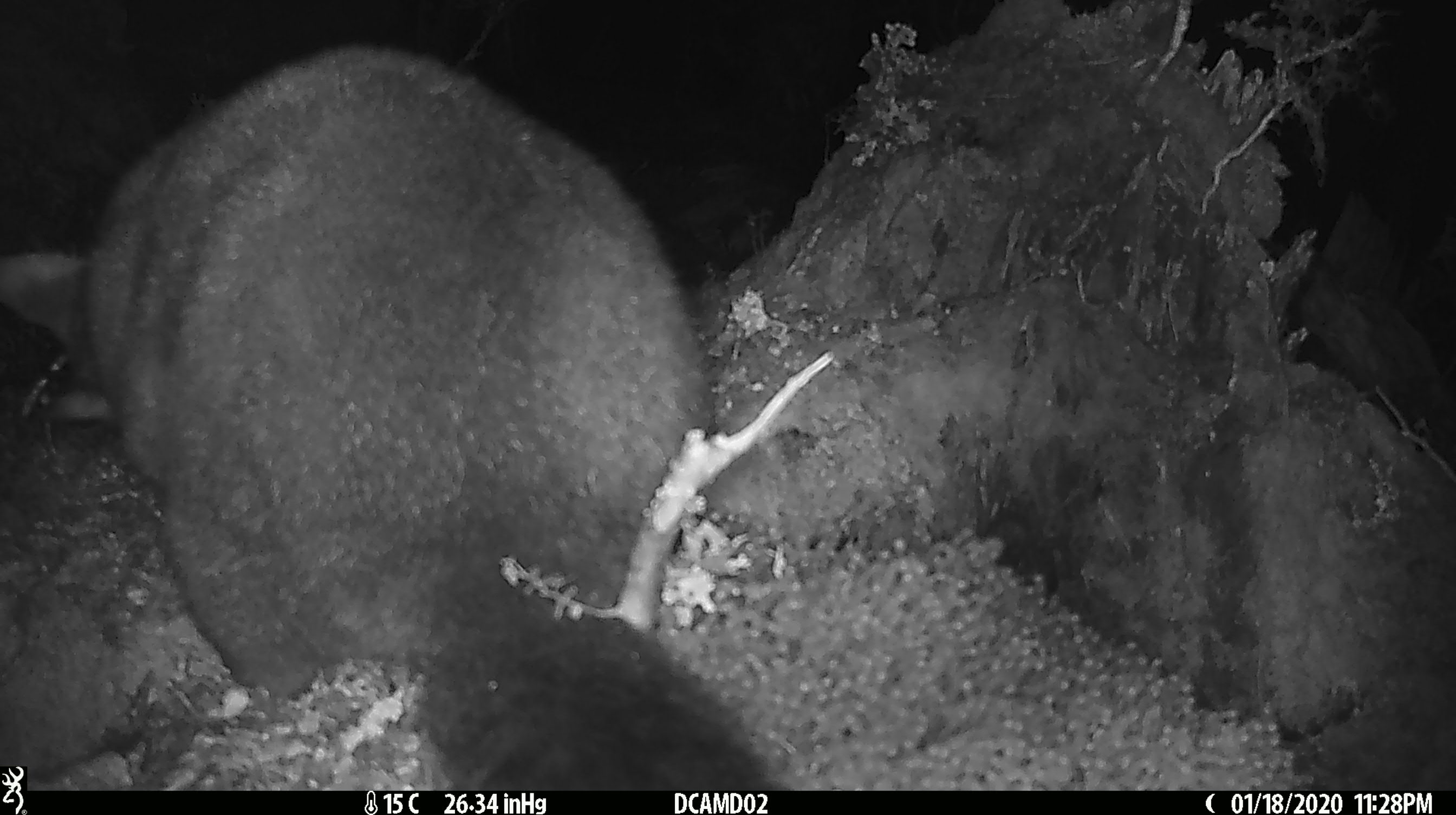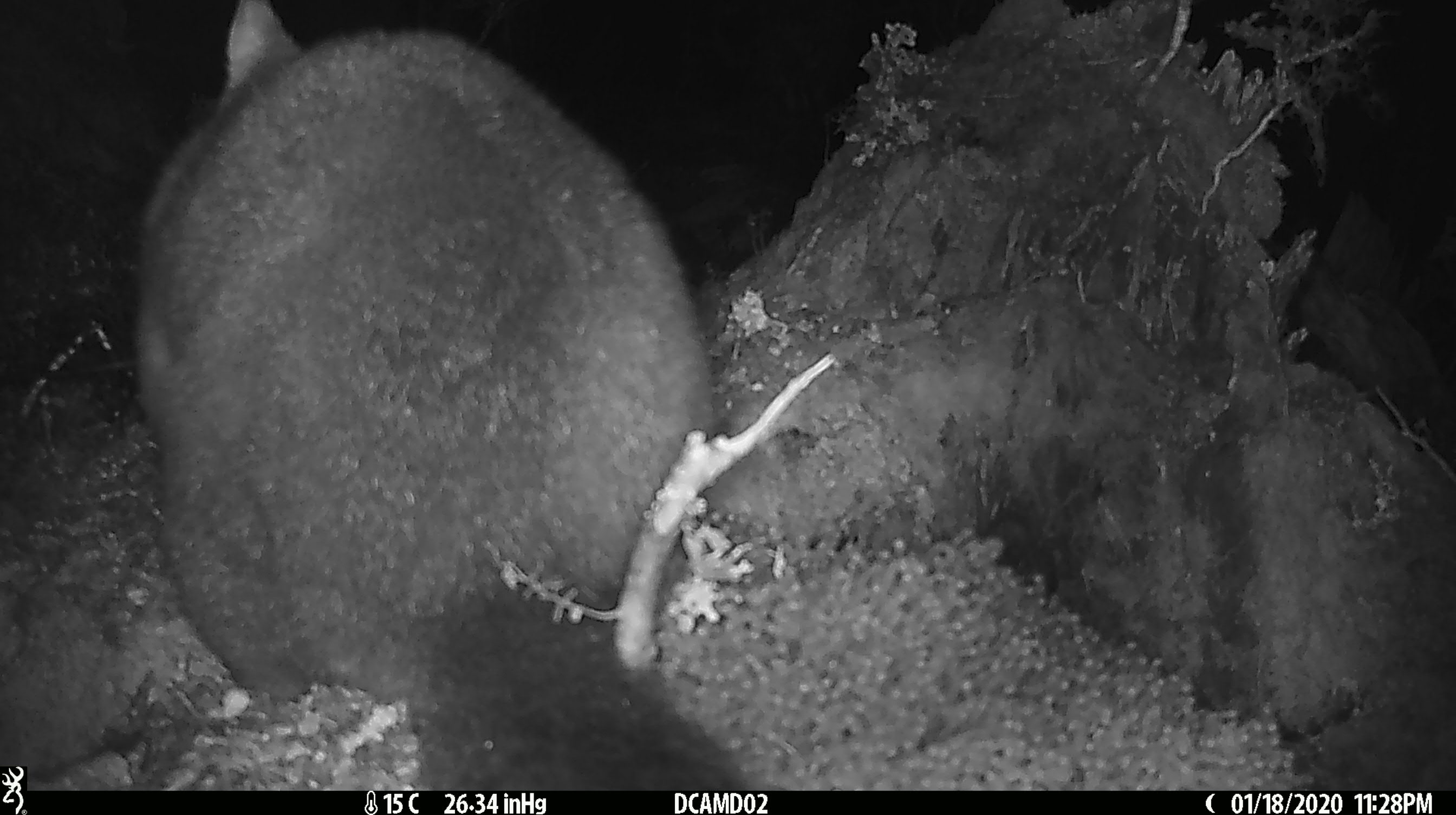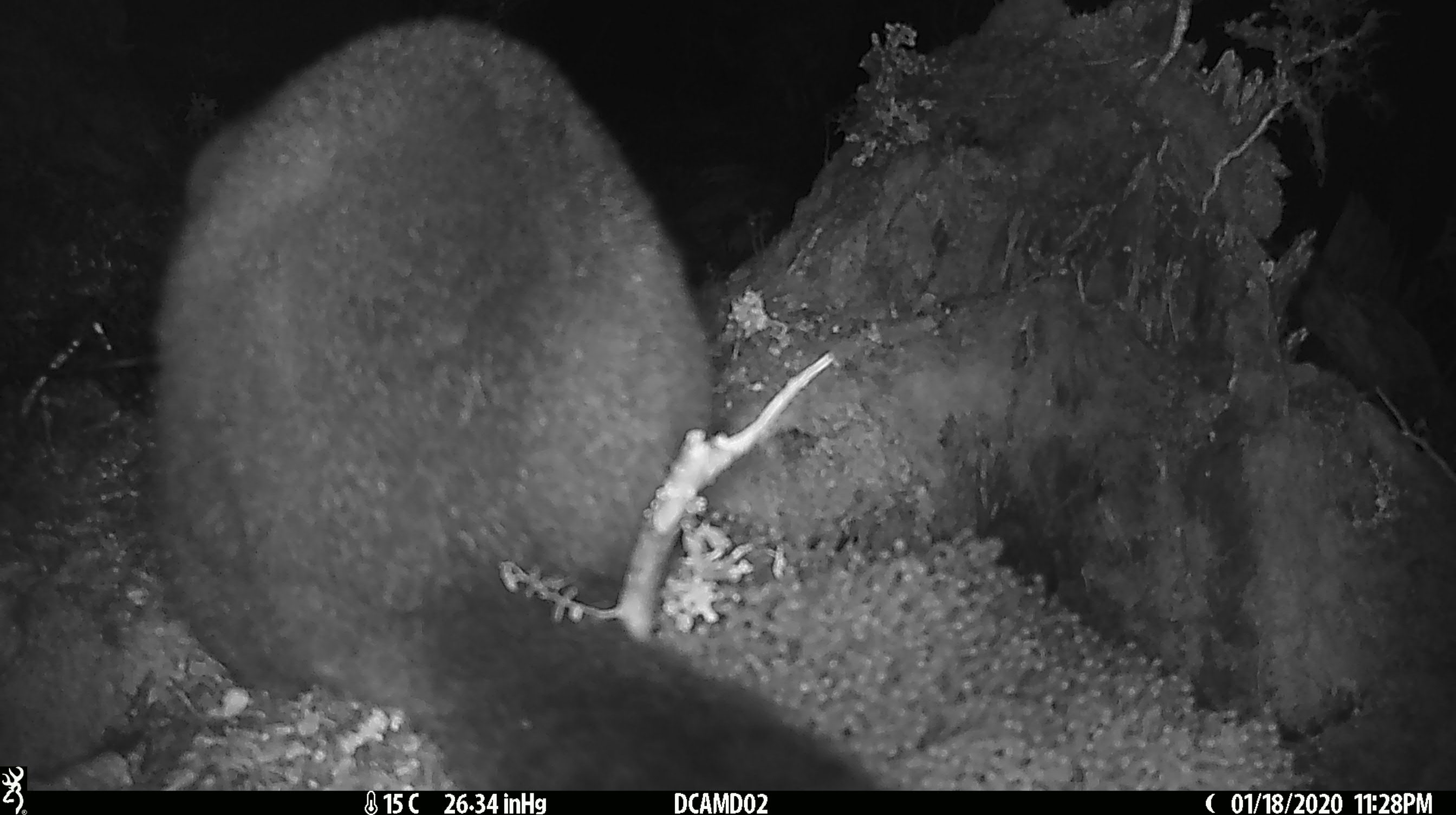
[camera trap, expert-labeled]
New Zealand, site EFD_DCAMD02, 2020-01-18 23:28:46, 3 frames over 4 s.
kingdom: Animalia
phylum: Chordata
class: Mammalia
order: Diprotodontia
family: Phalangeridae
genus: Trichosurus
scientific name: Trichosurus vulpecula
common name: common brushtail possum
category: possum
Possum (common brushtail possum) (Trichosurus vulpecula).